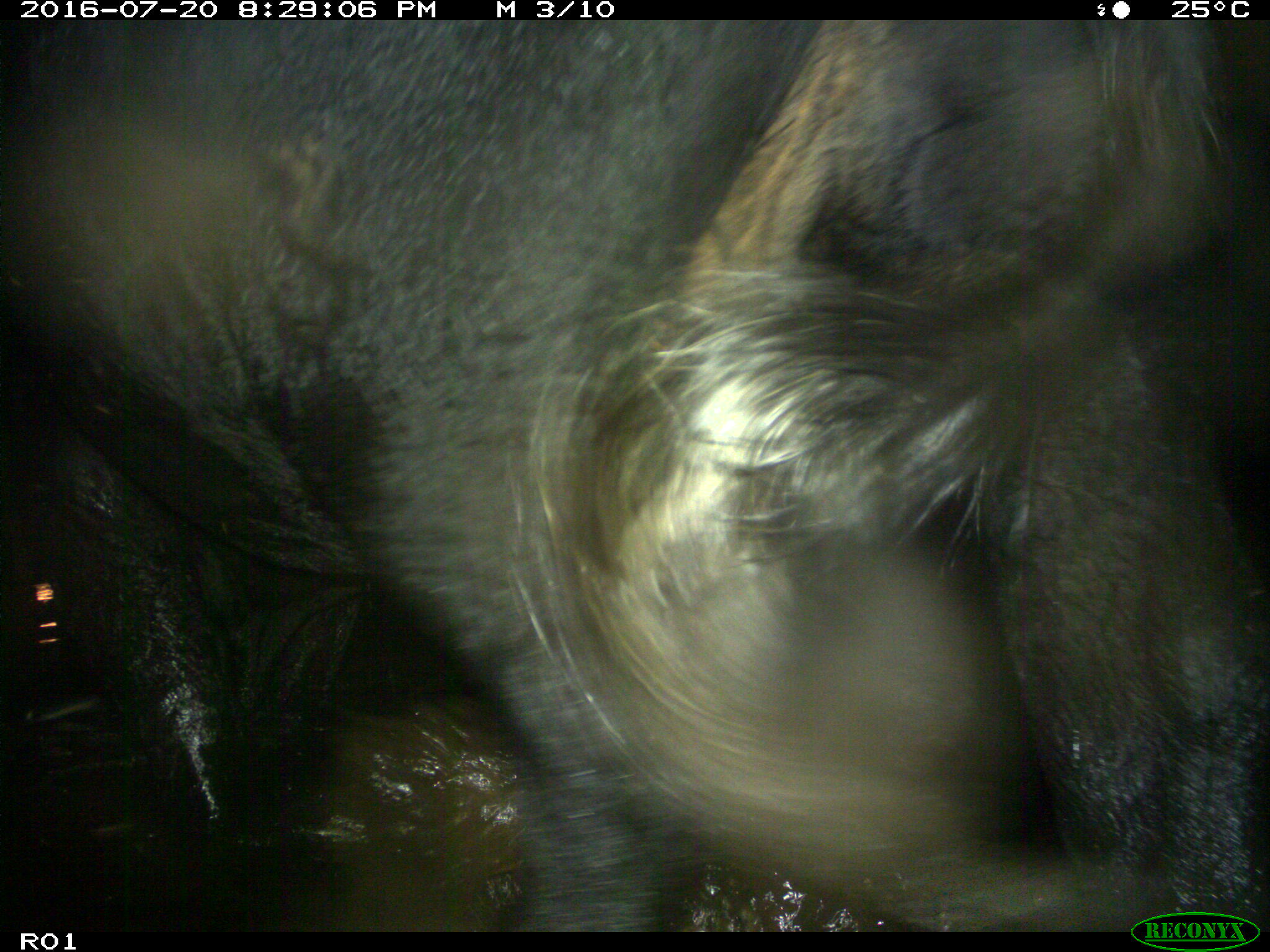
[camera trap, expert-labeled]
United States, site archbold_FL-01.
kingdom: Animalia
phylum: Chordata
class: Mammalia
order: Artiodactyla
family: Bovidae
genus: Bos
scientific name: Bos taurus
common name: domestic cow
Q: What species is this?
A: Bos taurus (domestic cow).